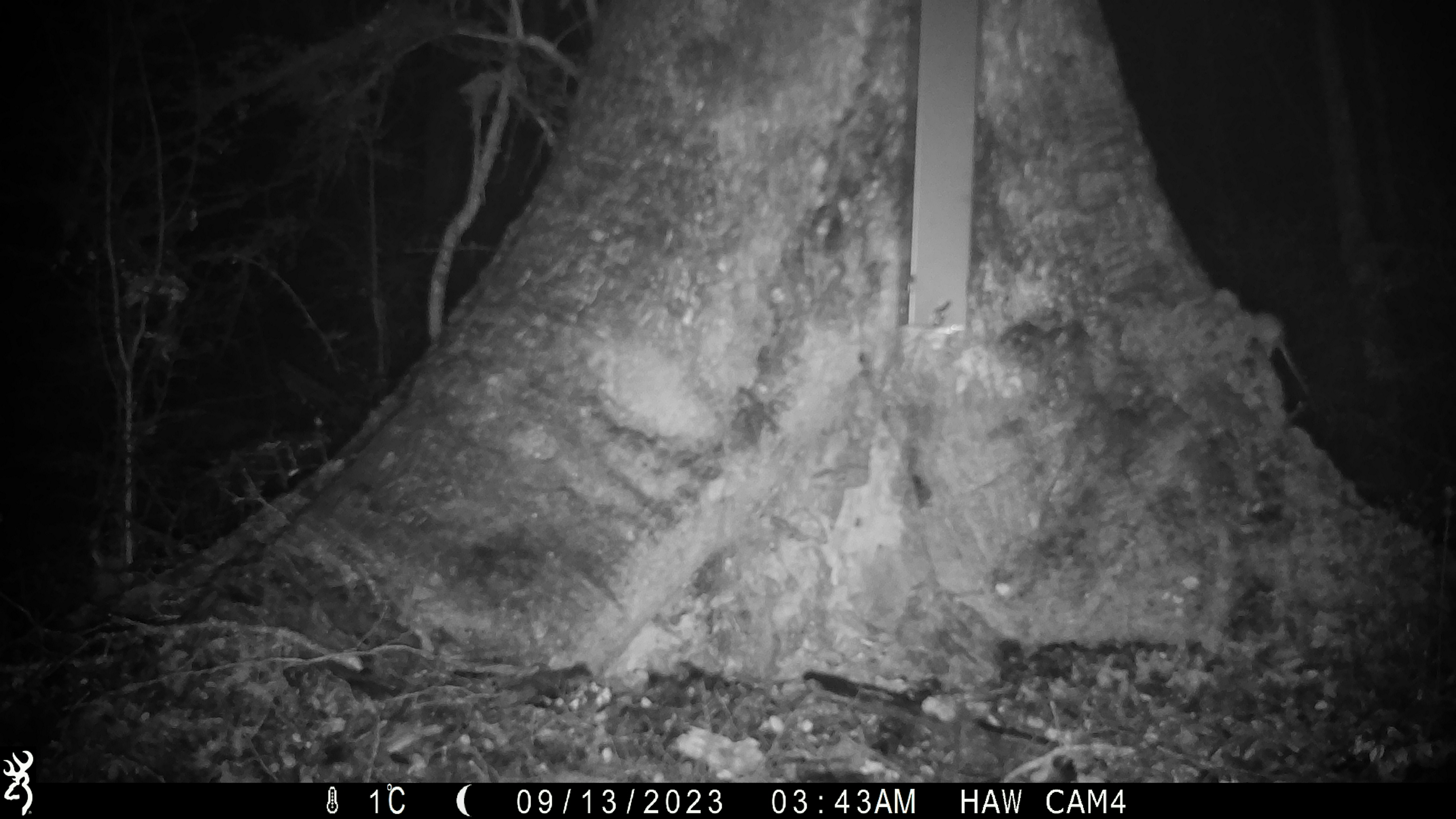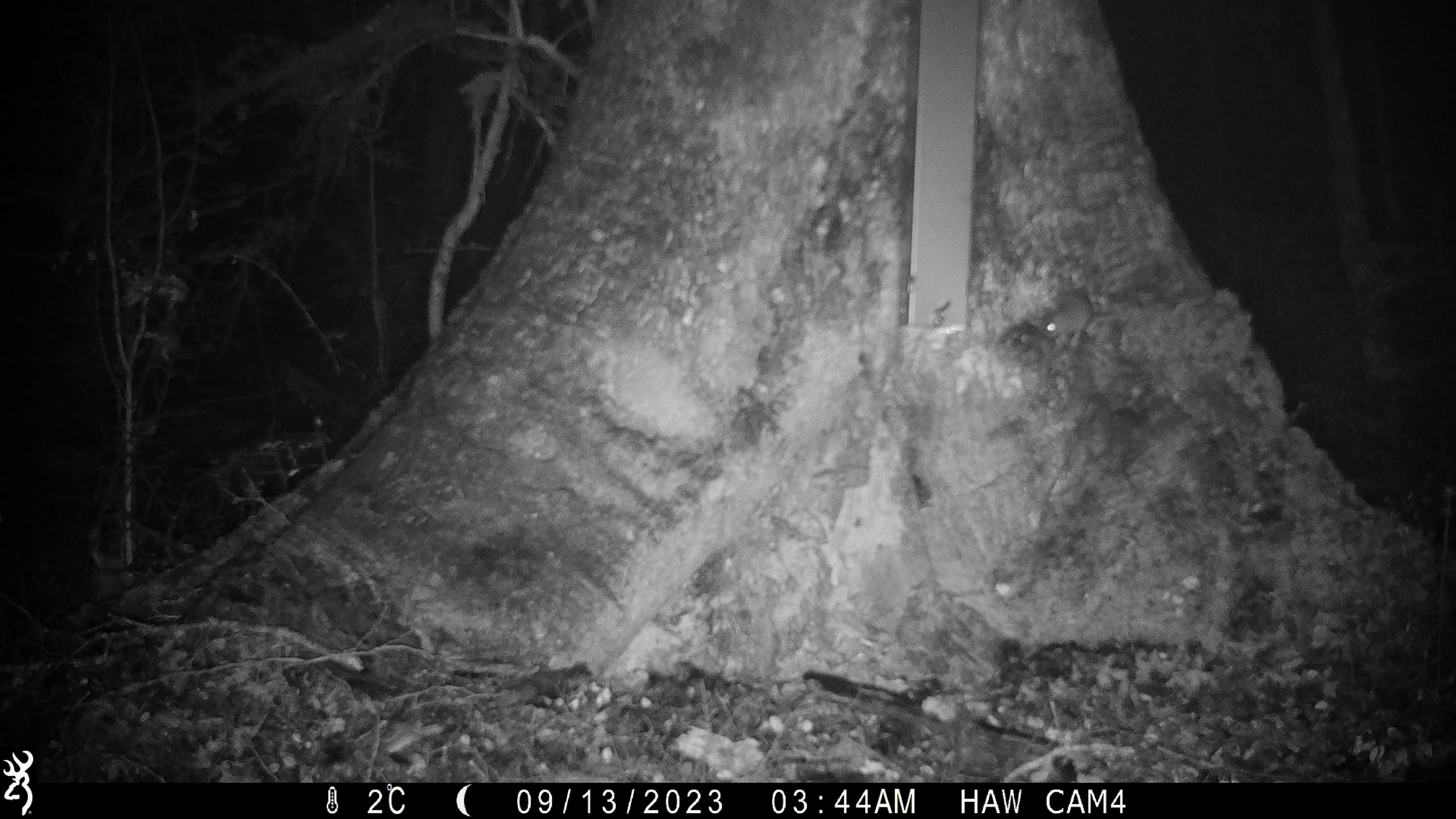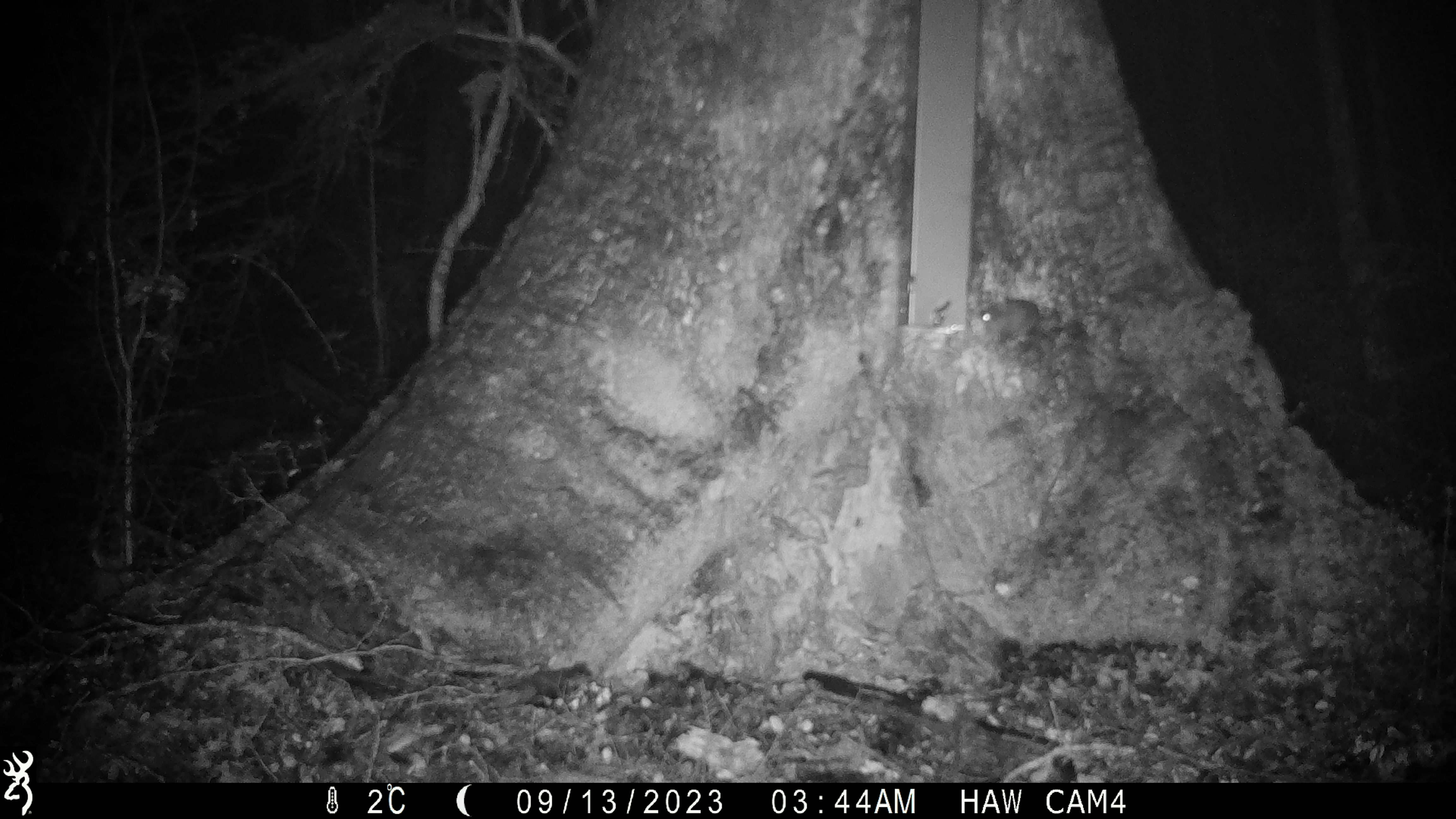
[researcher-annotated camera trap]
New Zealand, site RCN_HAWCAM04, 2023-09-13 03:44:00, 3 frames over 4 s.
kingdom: Animalia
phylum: Chordata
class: Mammalia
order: Rodentia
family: Muridae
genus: Mus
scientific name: Mus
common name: mouse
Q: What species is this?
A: Mouse (Mus).